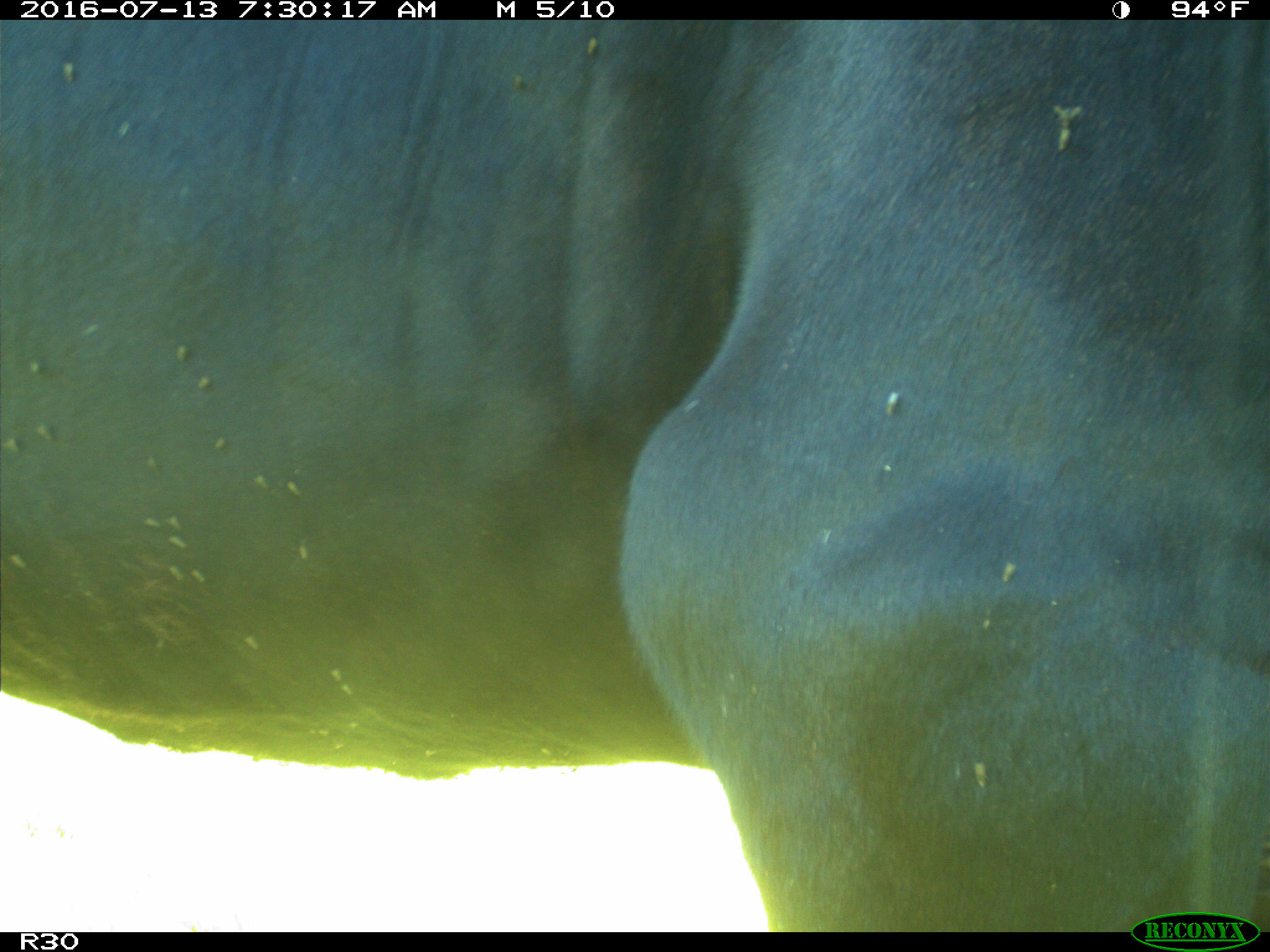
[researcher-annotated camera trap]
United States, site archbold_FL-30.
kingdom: Animalia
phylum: Chordata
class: Mammalia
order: Artiodactyla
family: Bovidae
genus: Bos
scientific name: Bos taurus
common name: domestic cow